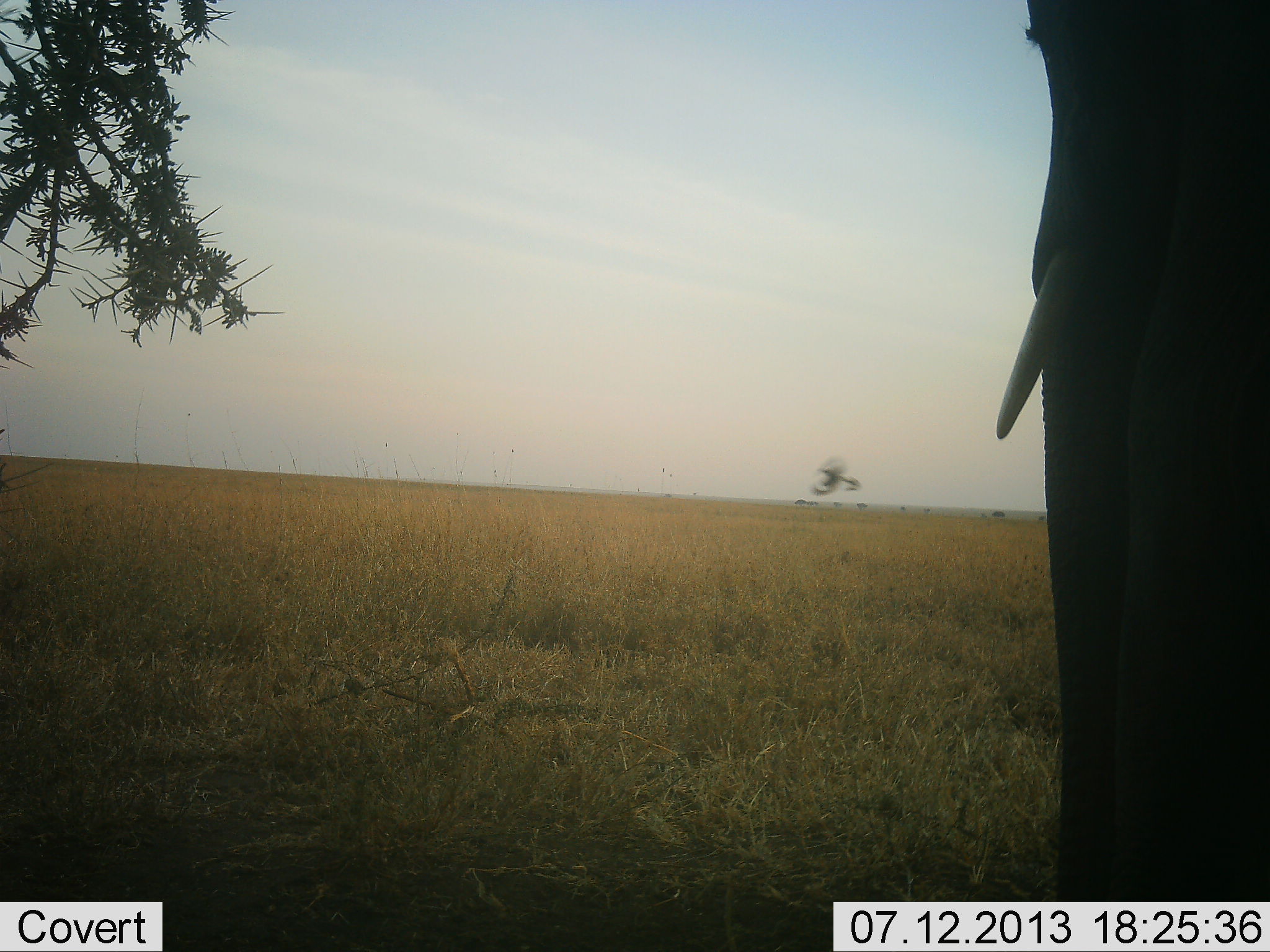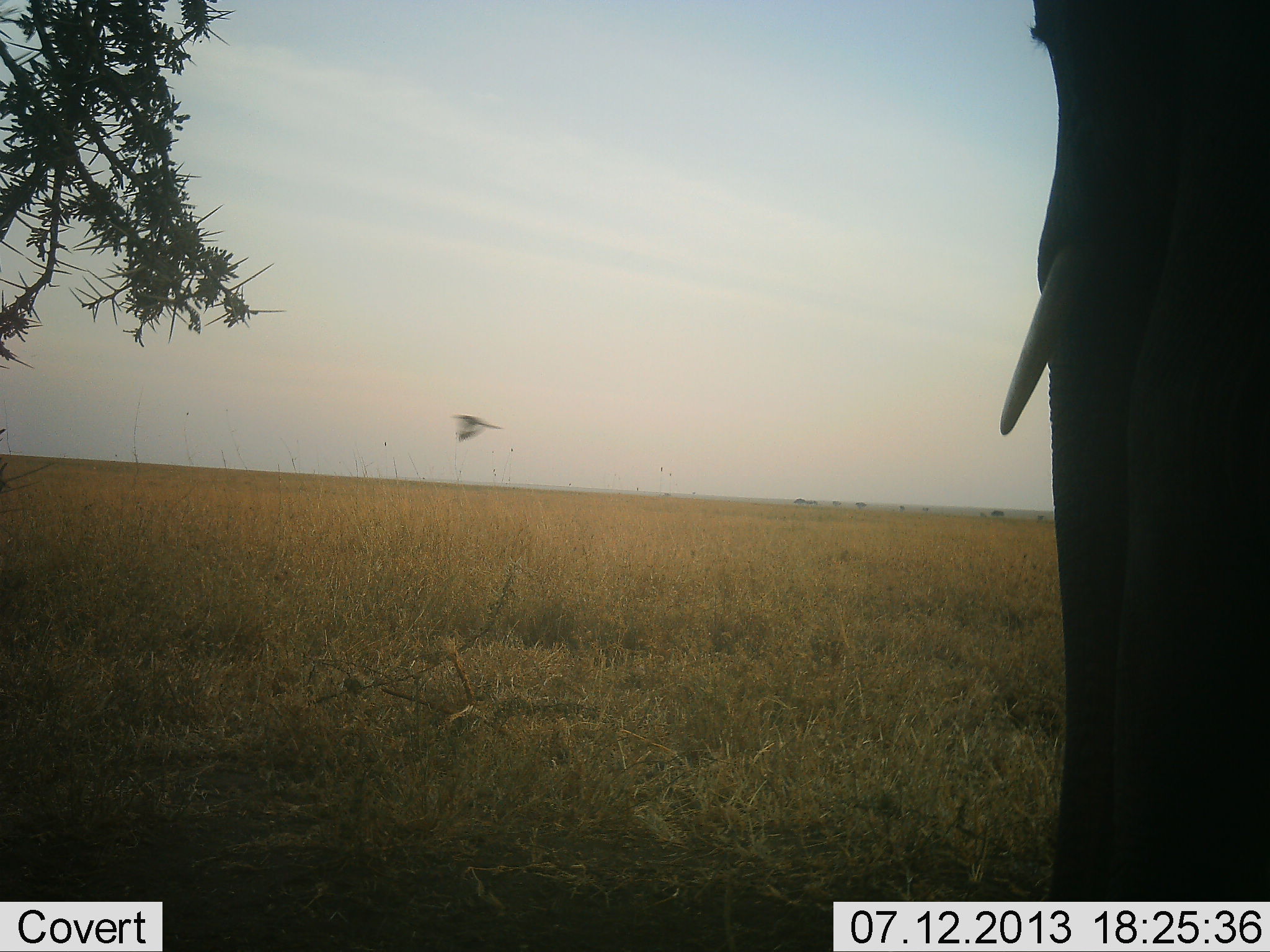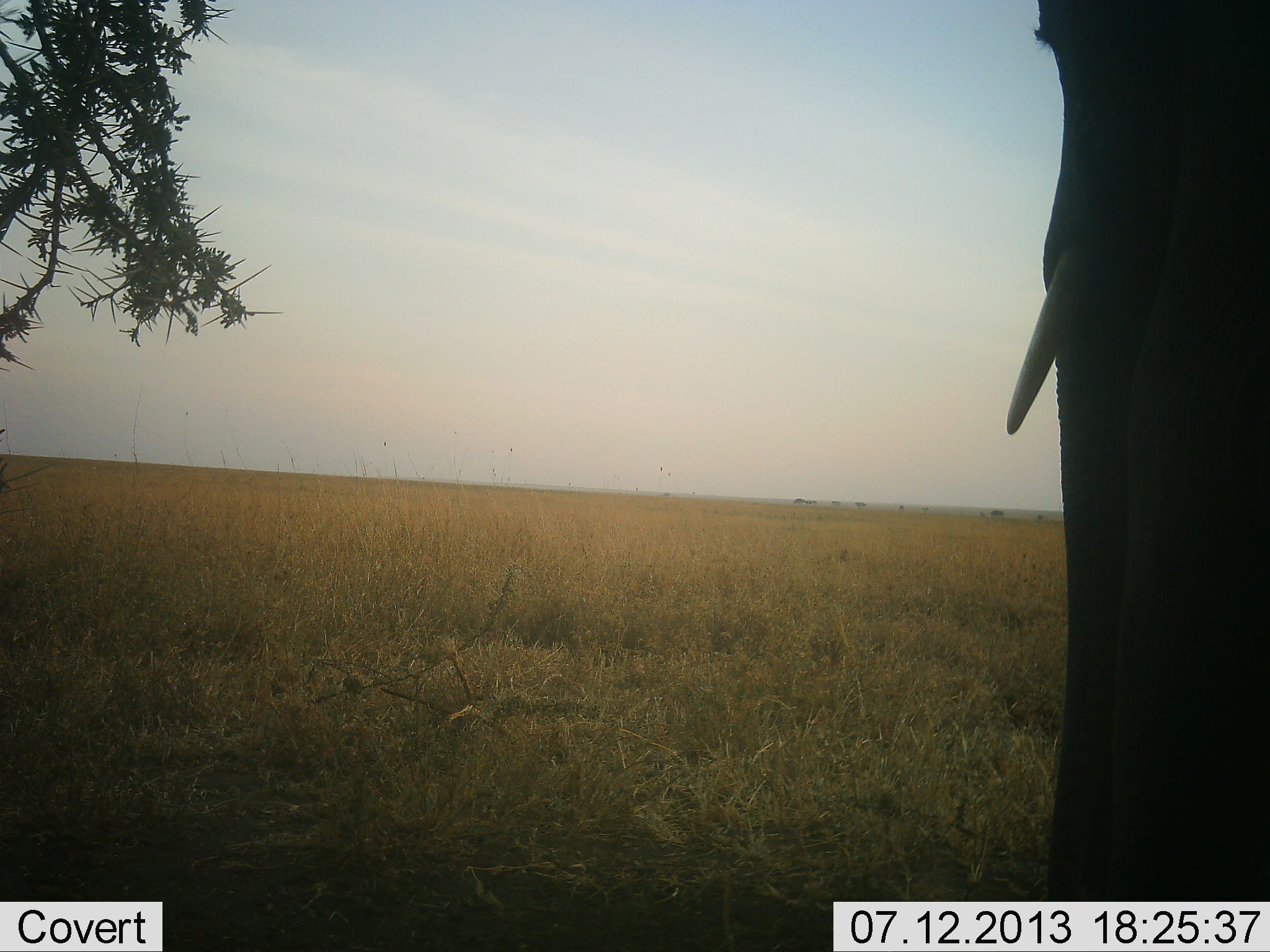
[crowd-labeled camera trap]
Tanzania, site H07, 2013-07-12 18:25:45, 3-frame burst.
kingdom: Animalia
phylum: Chordata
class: Mammalia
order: Proboscidea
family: Elephantidae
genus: Loxodonta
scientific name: Loxodonta africana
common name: african bush elephant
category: elephant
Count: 1.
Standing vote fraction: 96%.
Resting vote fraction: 0%.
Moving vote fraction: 4%.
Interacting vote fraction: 0%.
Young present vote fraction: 0%.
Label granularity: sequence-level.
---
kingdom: Animalia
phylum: Chordata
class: Aves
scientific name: Aves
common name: bird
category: otherbird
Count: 1.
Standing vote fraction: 6%.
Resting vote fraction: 0%.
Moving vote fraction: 94%.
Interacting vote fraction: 0%.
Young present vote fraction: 0%.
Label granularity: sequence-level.